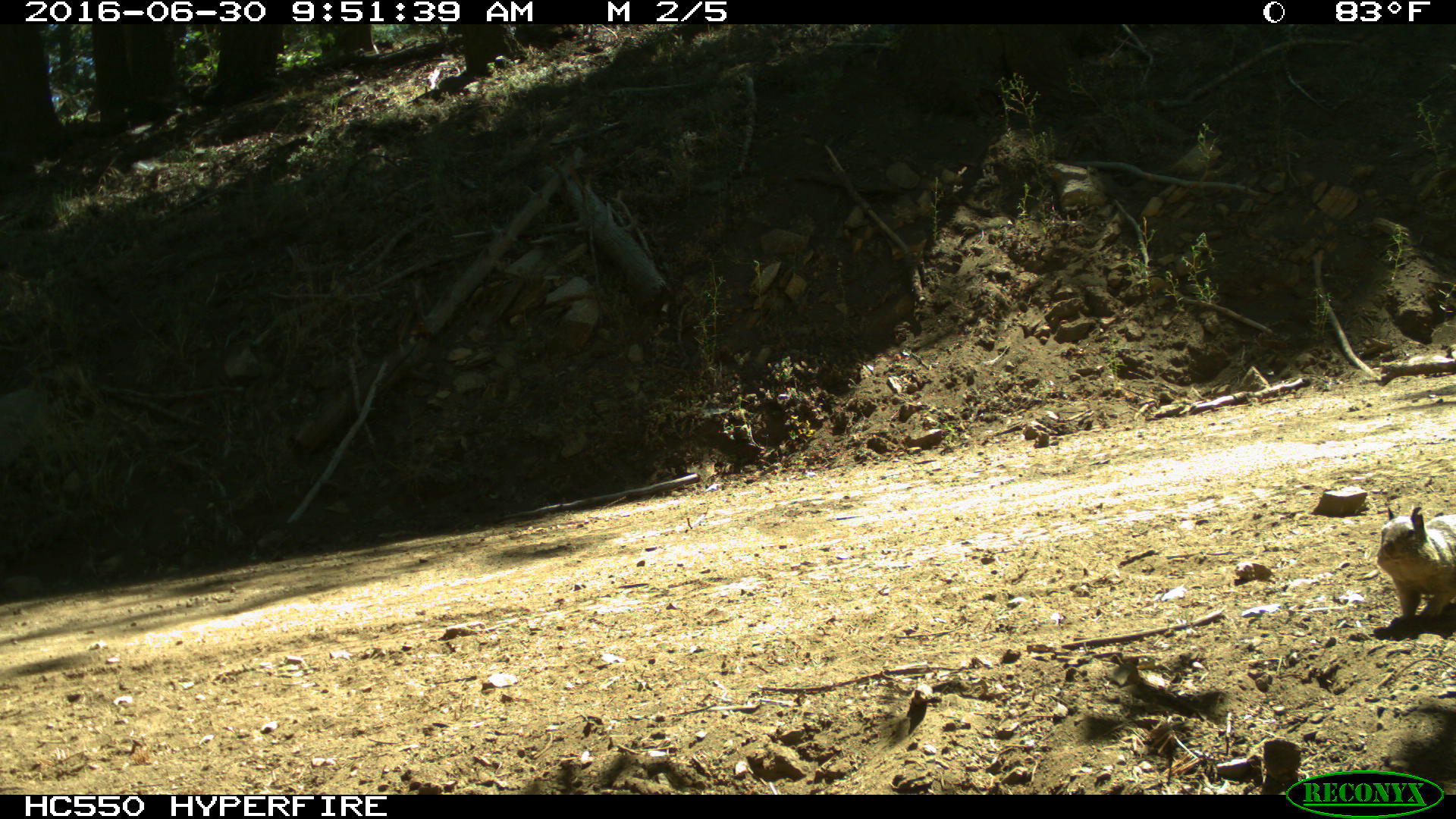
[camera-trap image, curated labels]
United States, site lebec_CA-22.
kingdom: Animalia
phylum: Chordata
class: Mammalia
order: Rodentia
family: Sciuridae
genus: Otospermophilus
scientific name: Otospermophilus beecheyi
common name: california ground squirrel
Otospermophilus beecheyi (california ground squirrel).